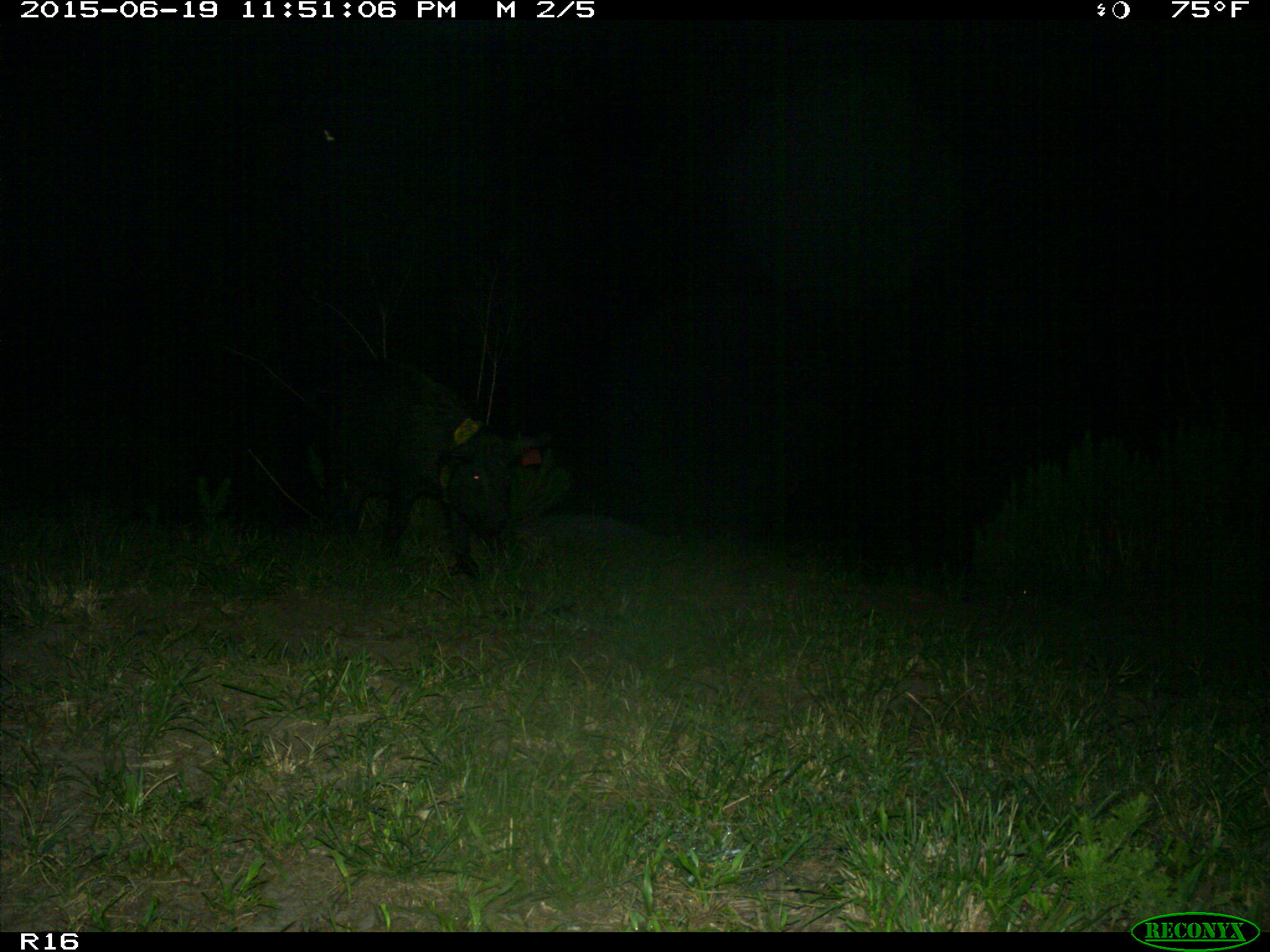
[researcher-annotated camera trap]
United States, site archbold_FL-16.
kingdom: Animalia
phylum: Chordata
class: Mammalia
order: Artiodactyla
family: Suidae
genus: Sus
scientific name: Sus scrofa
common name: wild boar